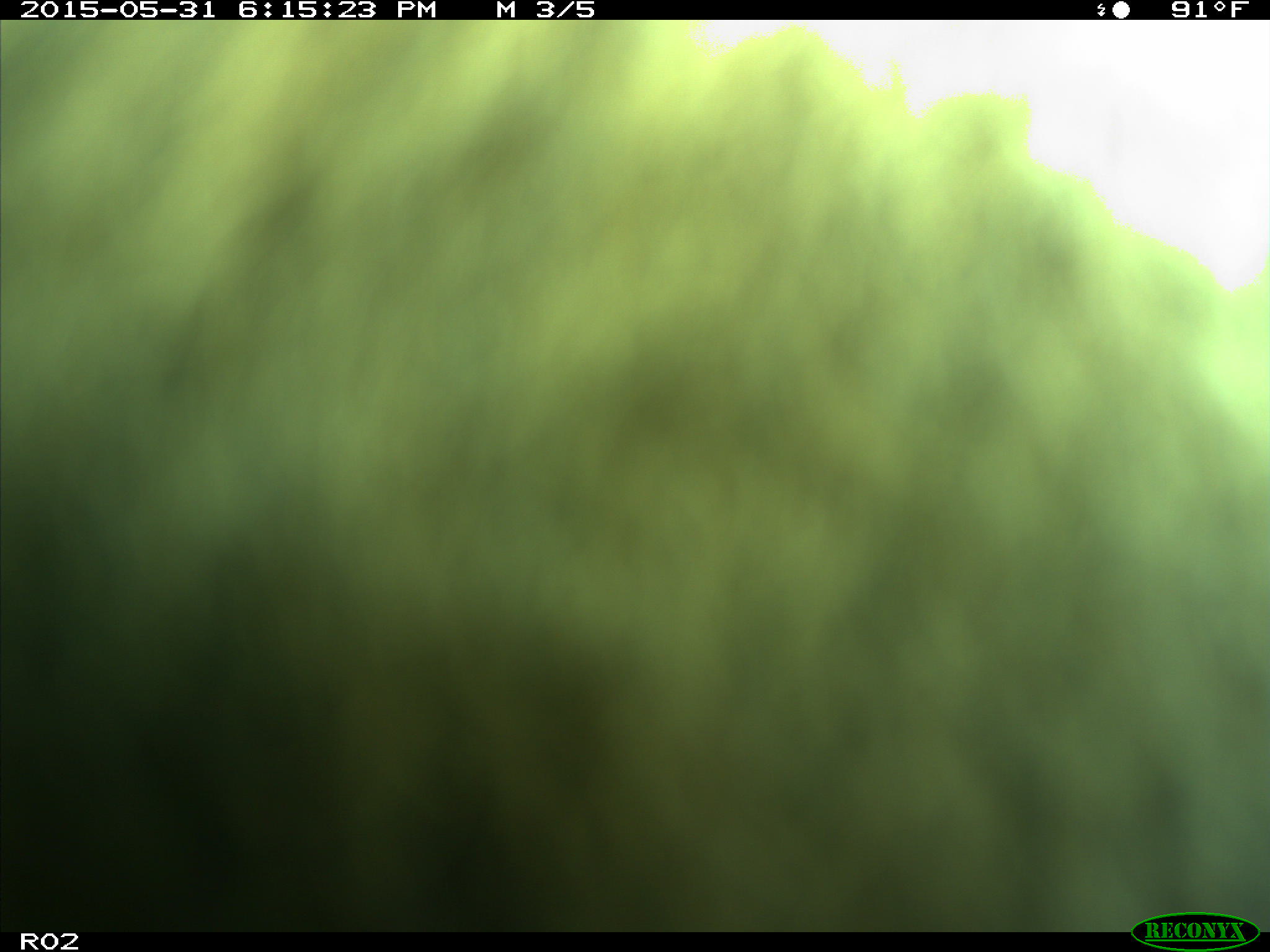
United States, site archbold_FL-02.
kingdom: Animalia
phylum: Chordata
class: Mammalia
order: Artiodactyla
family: Bovidae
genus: Bos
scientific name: Bos taurus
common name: domestic cow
Bos taurus (domestic cow).